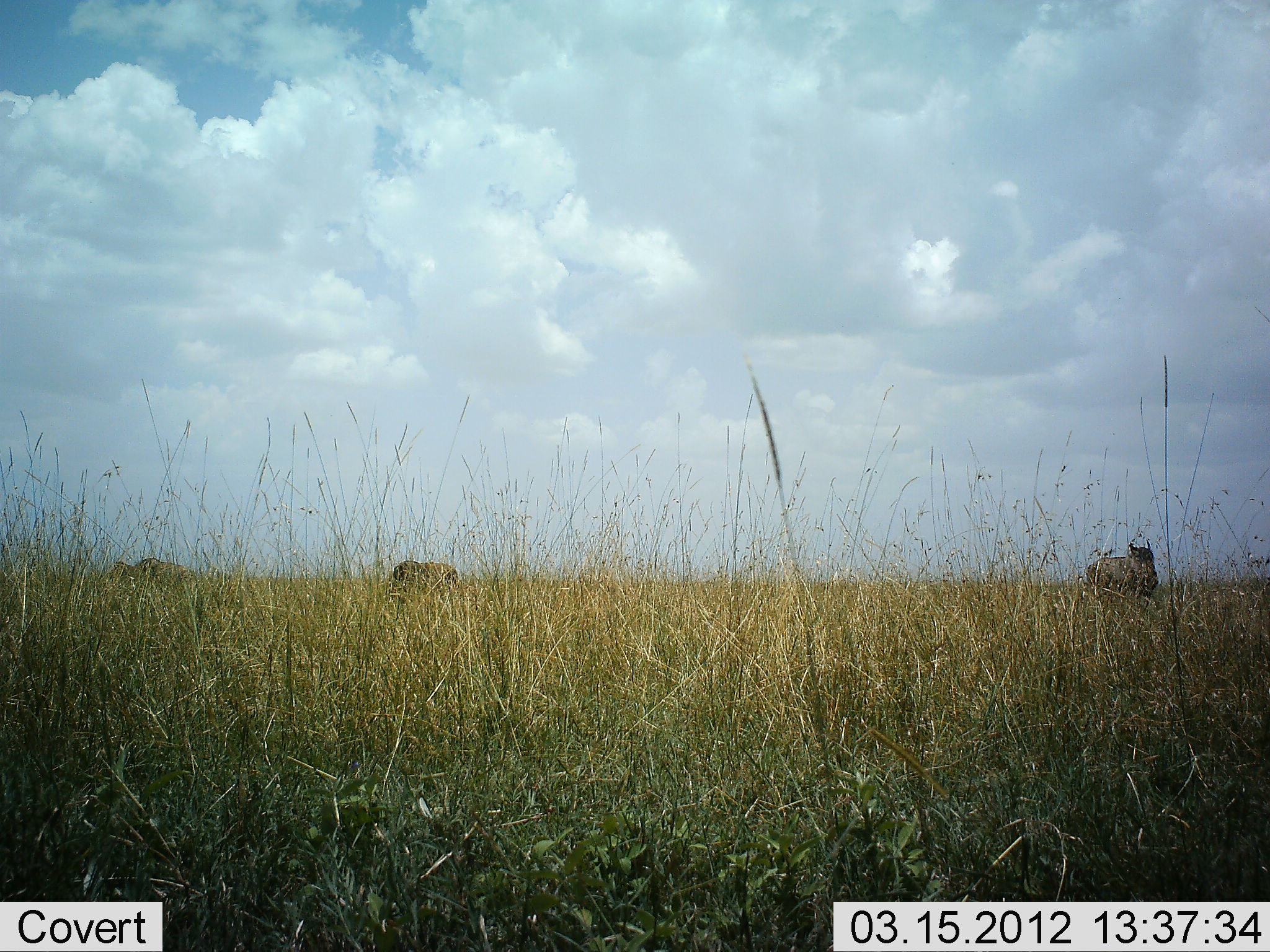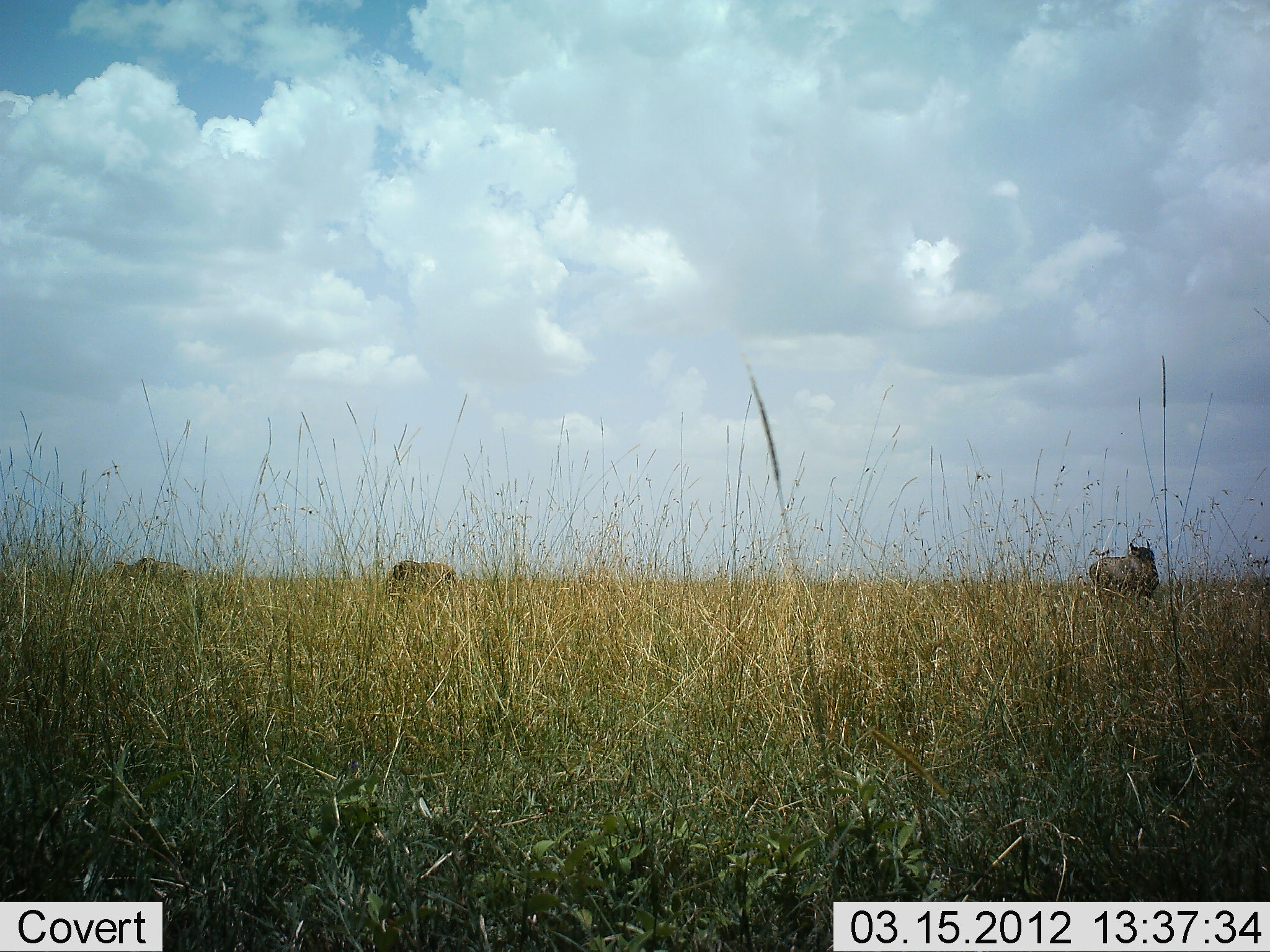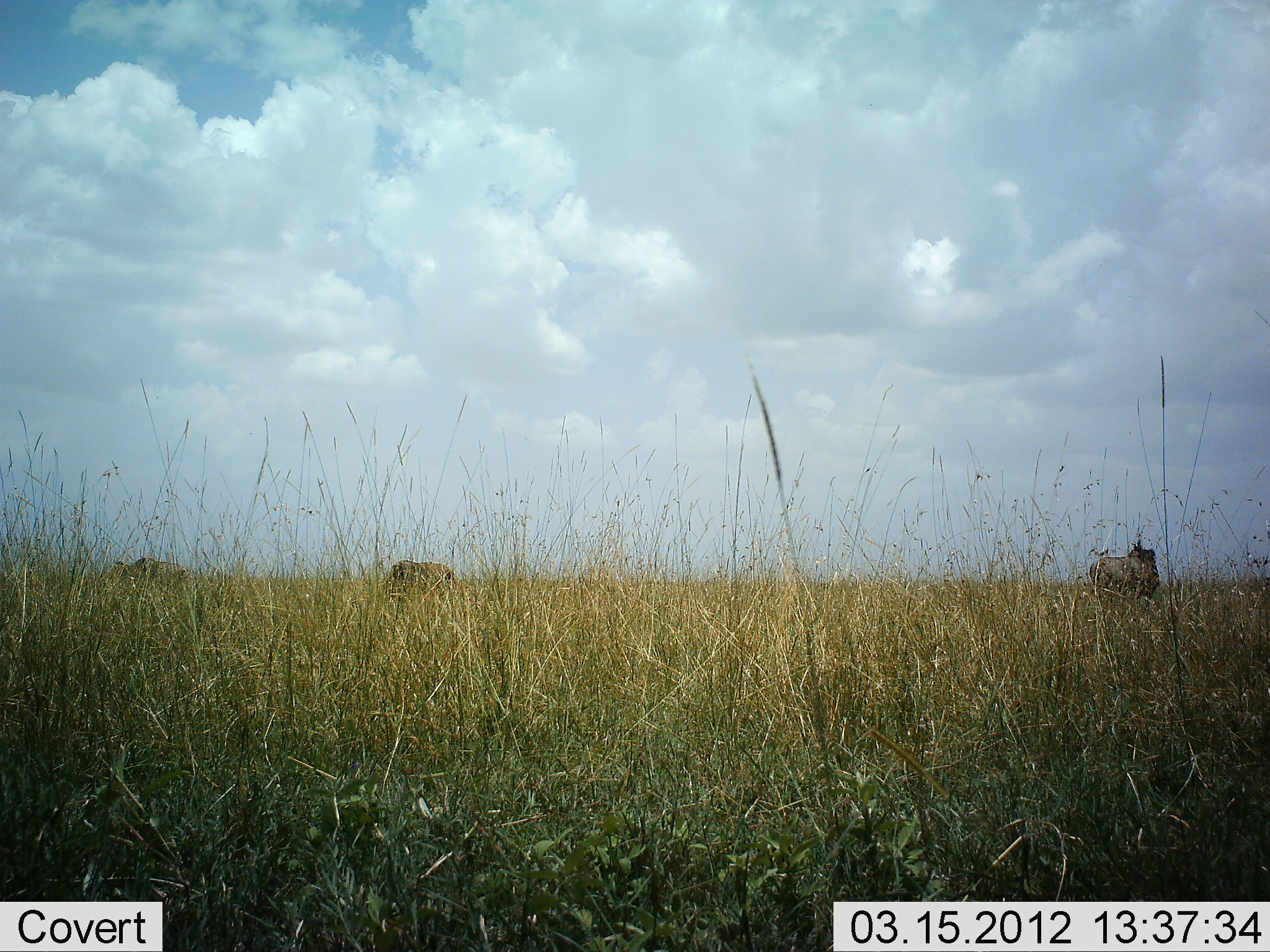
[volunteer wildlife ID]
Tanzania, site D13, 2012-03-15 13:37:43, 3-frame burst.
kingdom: Animalia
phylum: Chordata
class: Mammalia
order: Artiodactyla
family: Bovidae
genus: Connochaetes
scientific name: Connochaetes taurinus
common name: blue wildebeest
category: wildebeest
Wildebeest (blue wildebeest) (Connochaetes taurinus), count 3. Behavior (volunteer vote fractions): standing 92%, resting 0%, moving 0%, interacting 0%. Young present (vote fraction): 0%. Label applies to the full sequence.